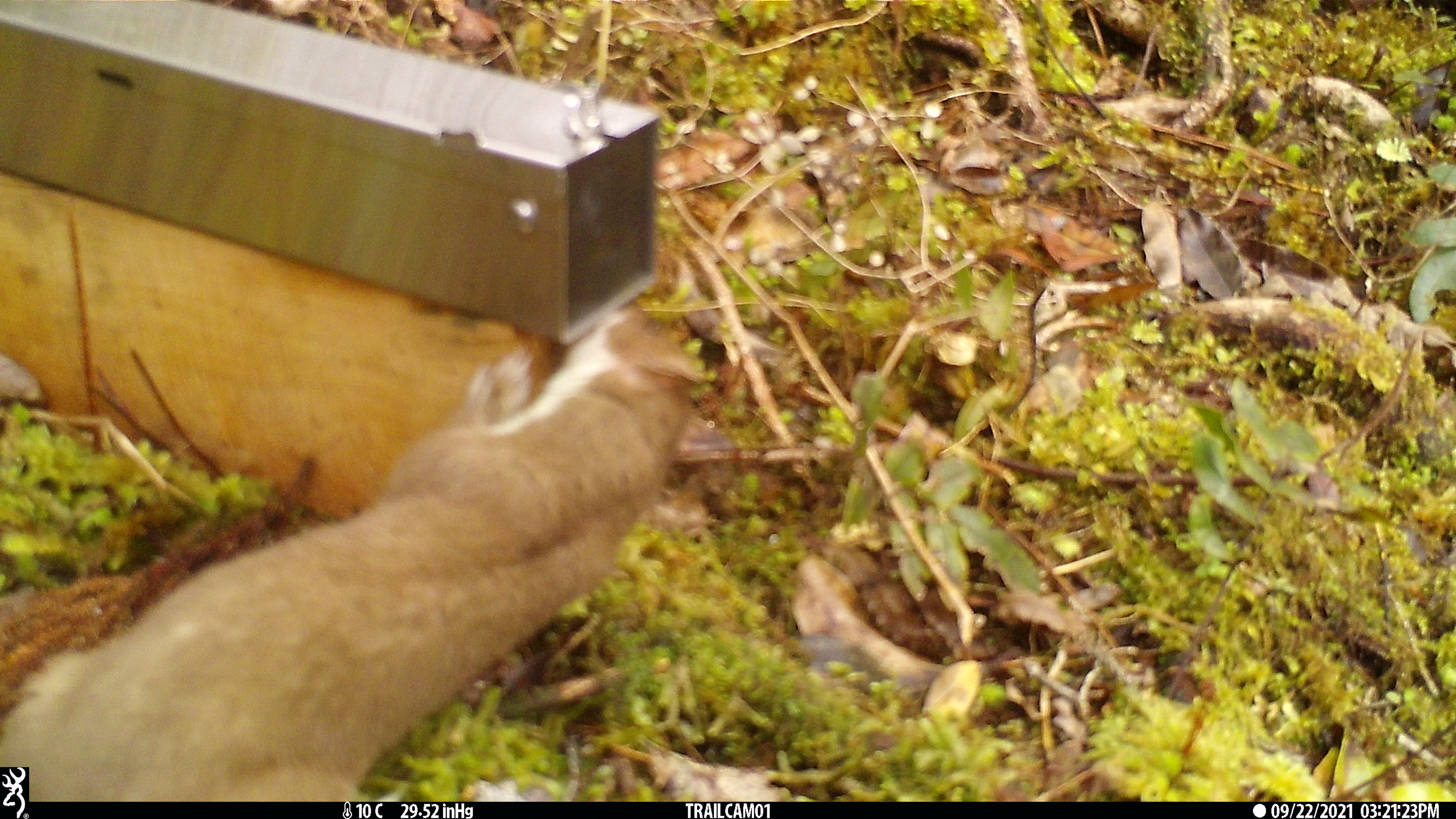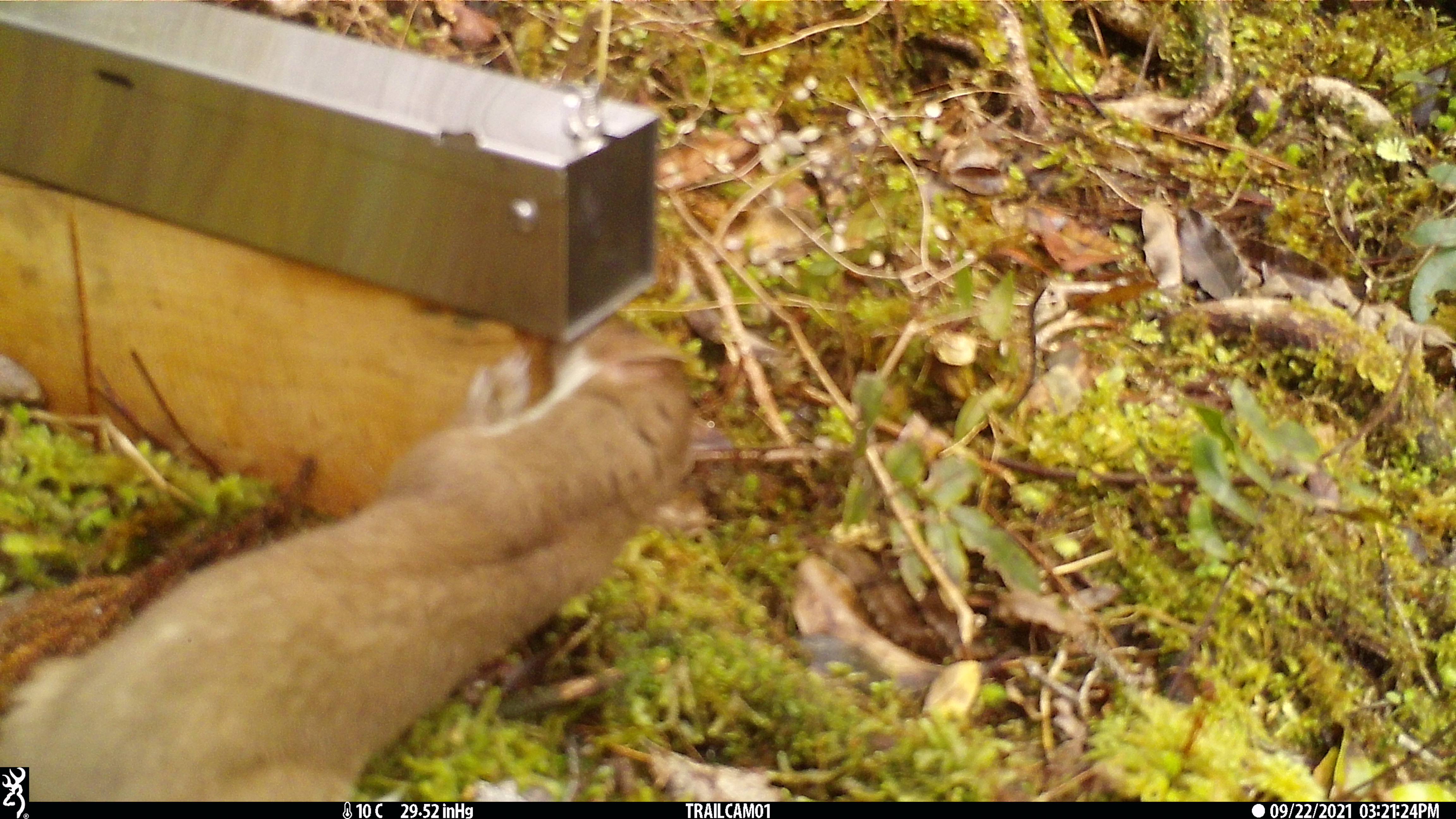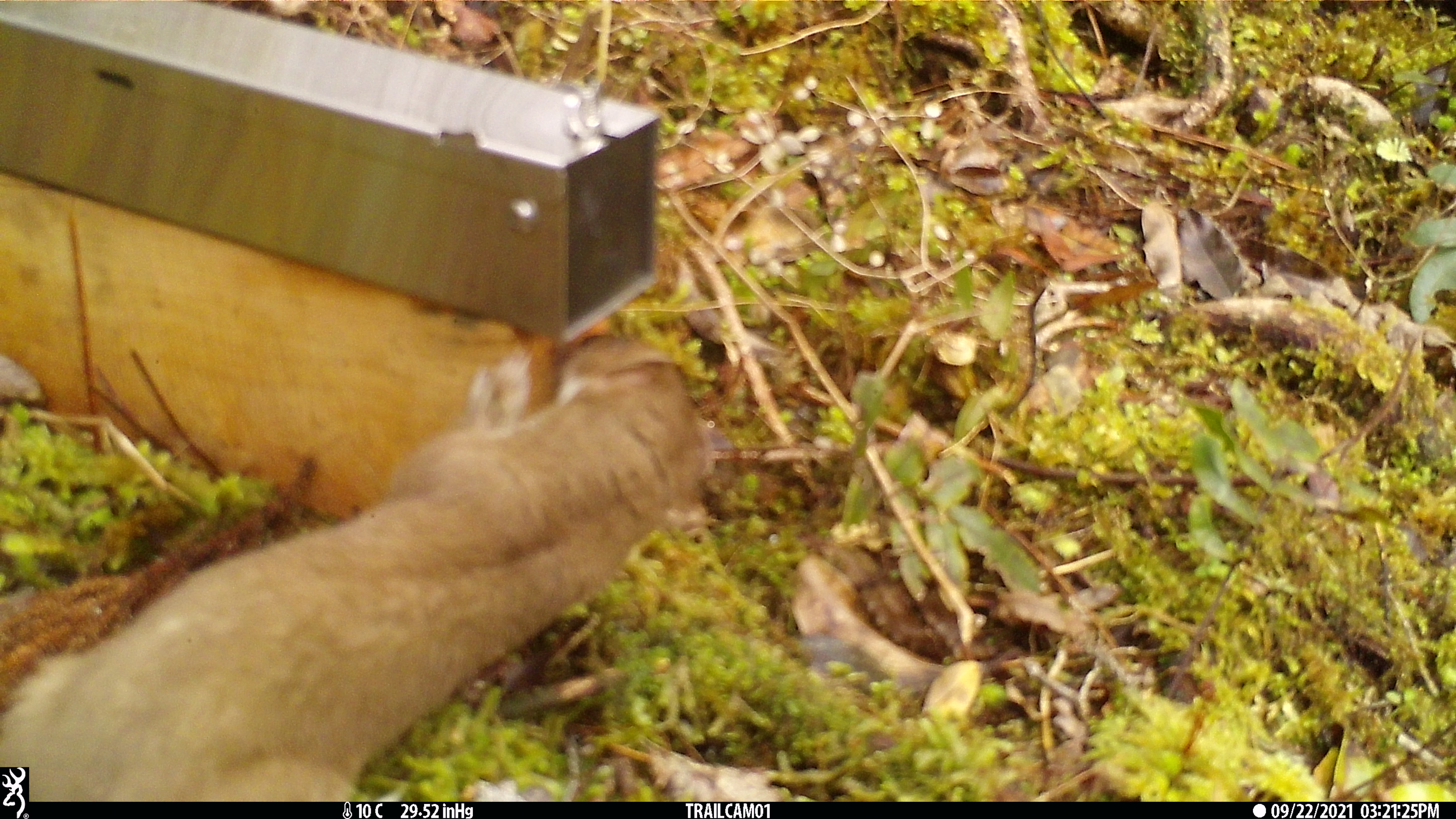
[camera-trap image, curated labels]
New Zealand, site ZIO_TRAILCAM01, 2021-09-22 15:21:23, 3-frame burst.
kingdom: Animalia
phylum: Chordata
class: Mammalia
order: Carnivora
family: Mustelidae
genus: Mustela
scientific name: Mustela erminea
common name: stoat